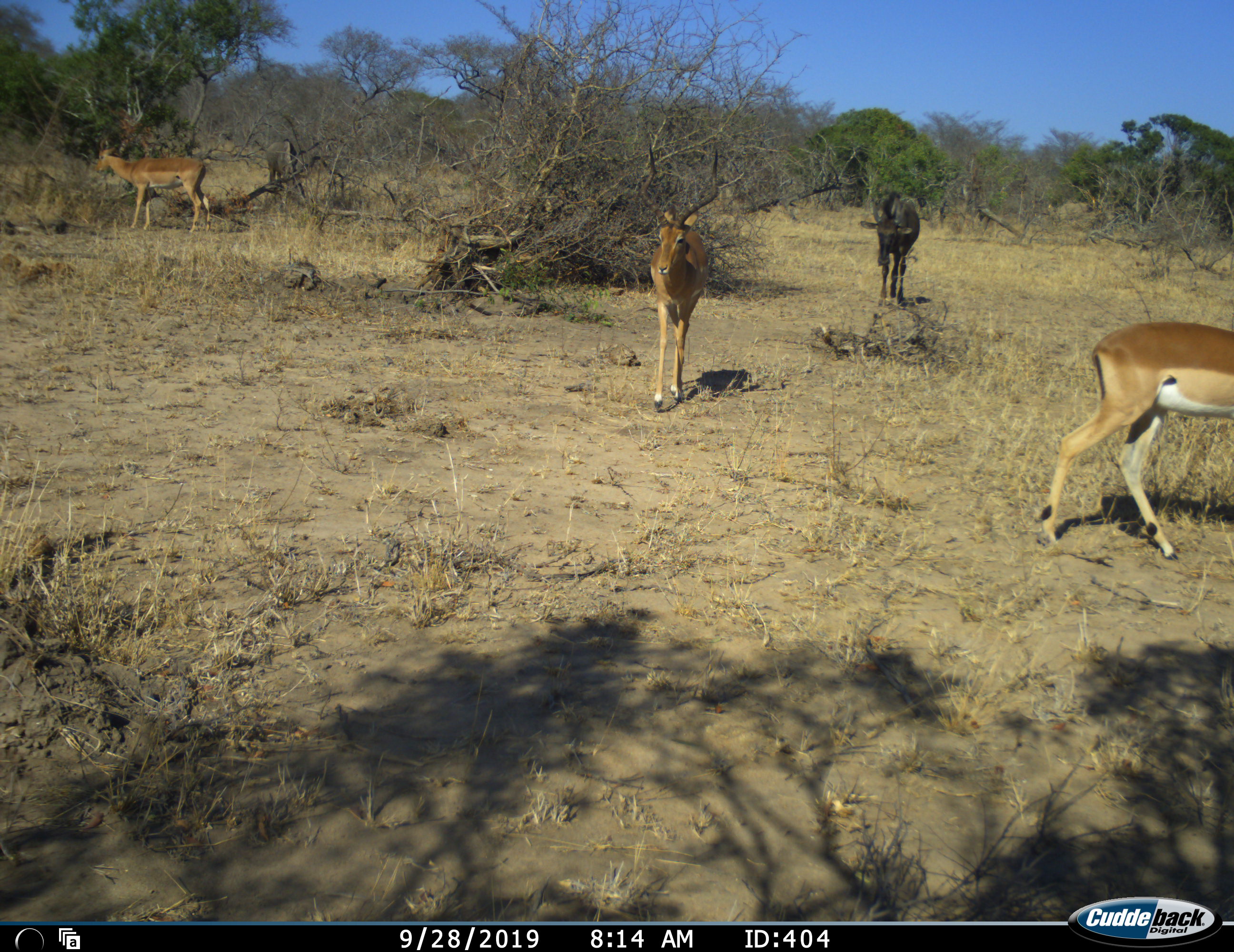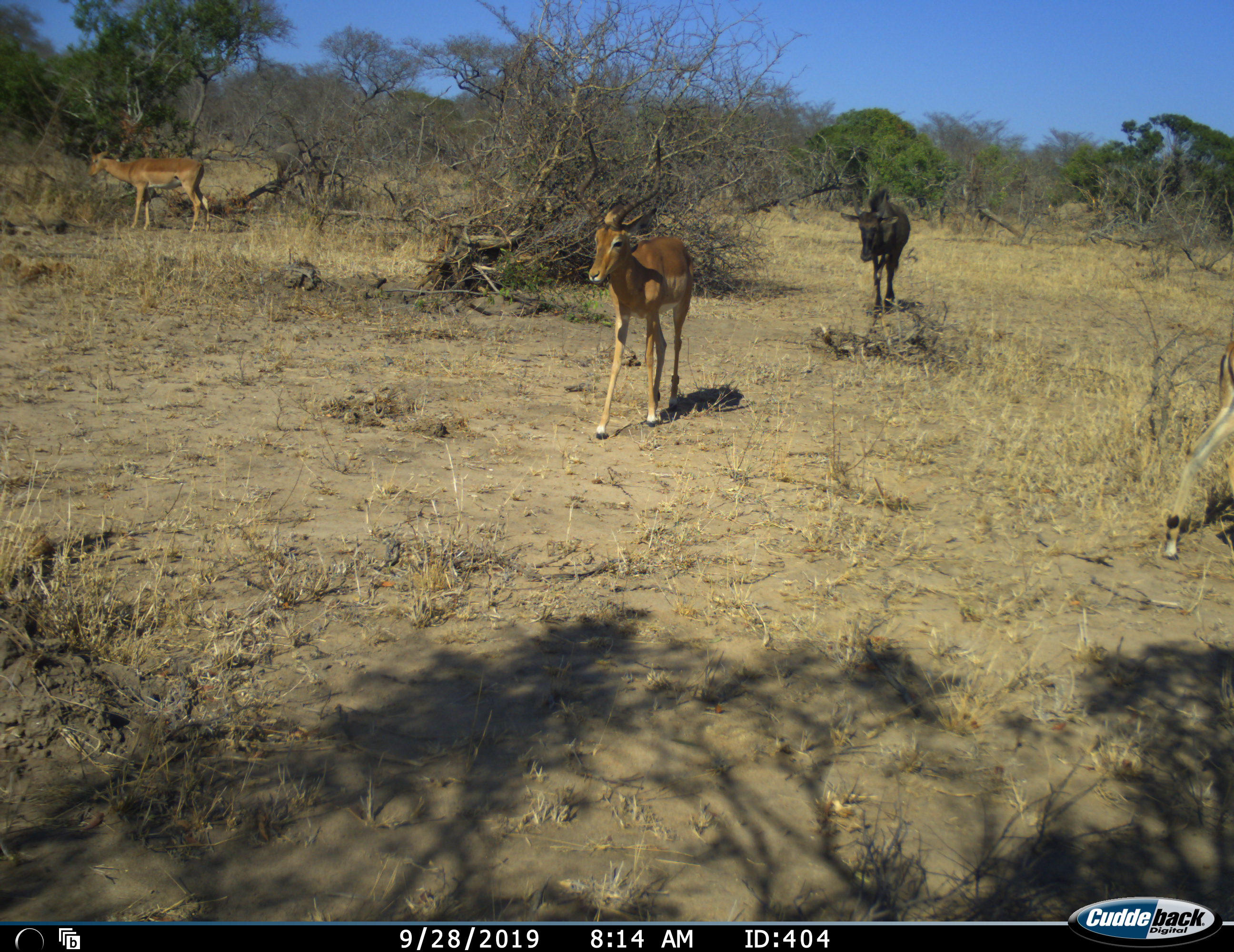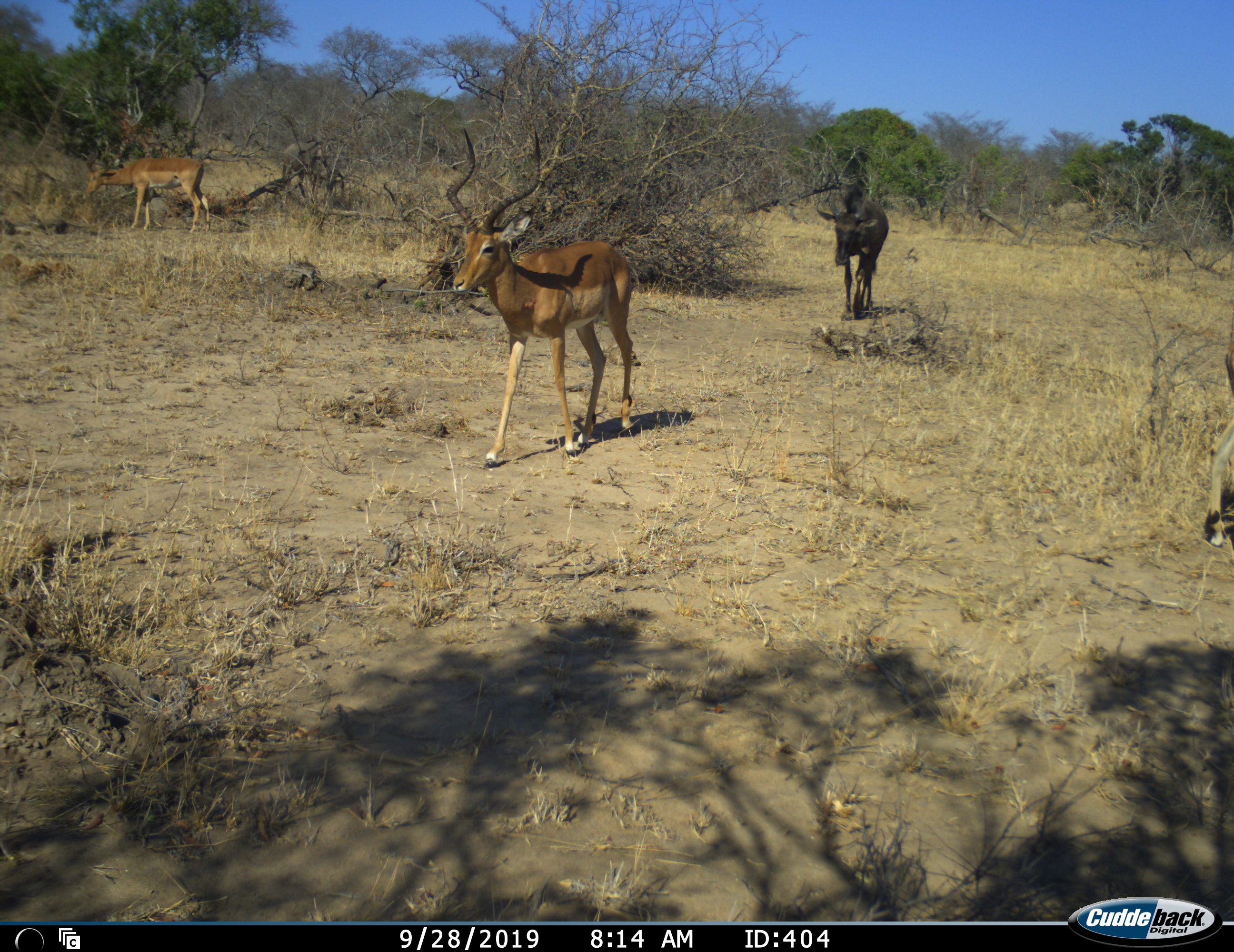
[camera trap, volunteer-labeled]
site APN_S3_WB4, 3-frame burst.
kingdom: Animalia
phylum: Chordata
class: Mammalia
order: Artiodactyla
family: Bovidae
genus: Aepyceros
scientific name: Aepyceros melampus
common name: impala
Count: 3.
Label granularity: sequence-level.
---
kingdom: Animalia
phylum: Chordata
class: Mammalia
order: Artiodactyla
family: Bovidae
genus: Connochaetes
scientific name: Connochaetes taurinus taurinus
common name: blue wildebeest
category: wildebeestblue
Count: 2.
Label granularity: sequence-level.